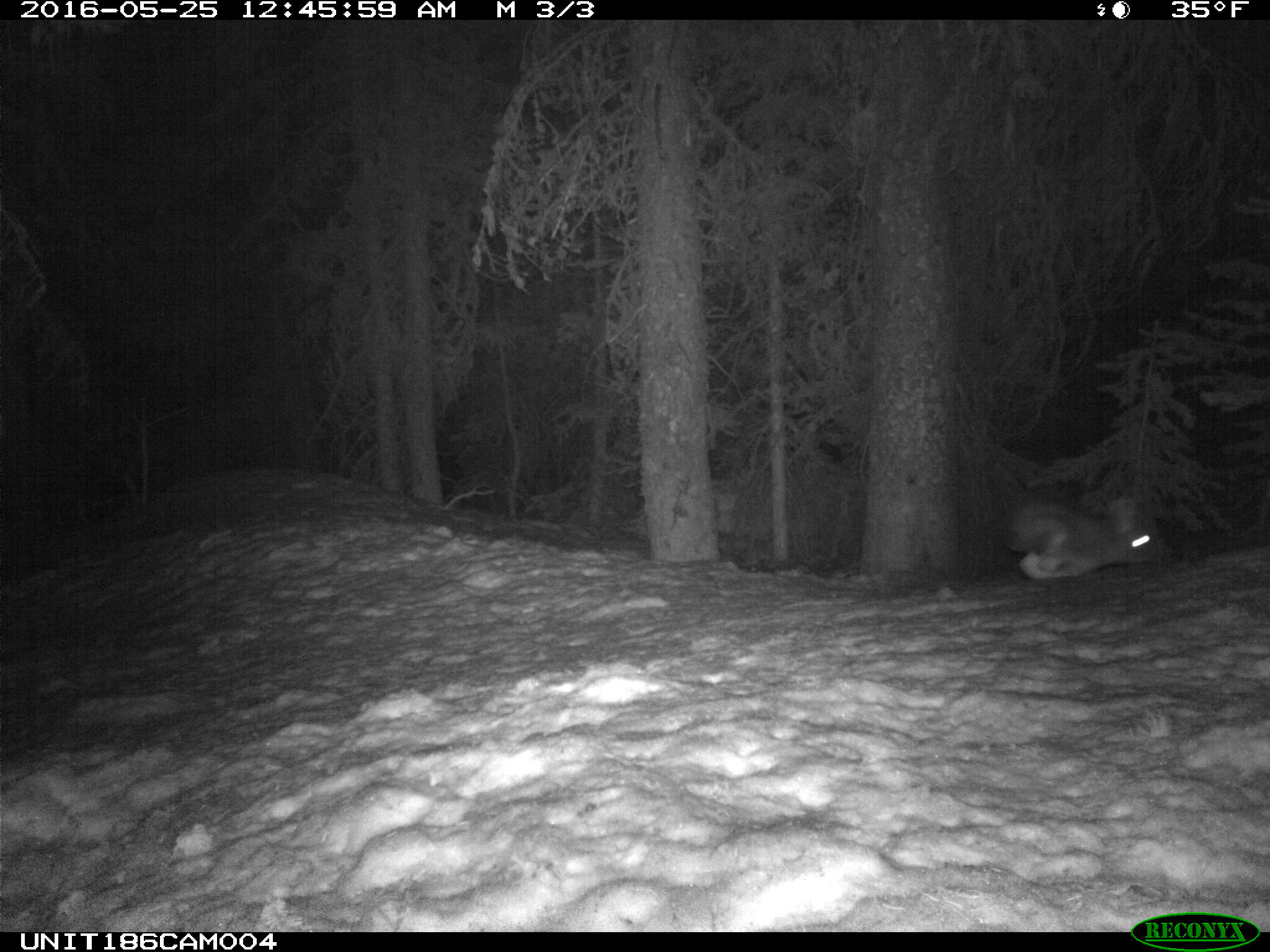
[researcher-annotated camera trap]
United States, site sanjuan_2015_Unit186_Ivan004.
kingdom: Animalia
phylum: Chordata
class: Mammalia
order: Lagomorpha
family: Leporidae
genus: Lepus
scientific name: Lepus americanus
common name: snowshoe hare